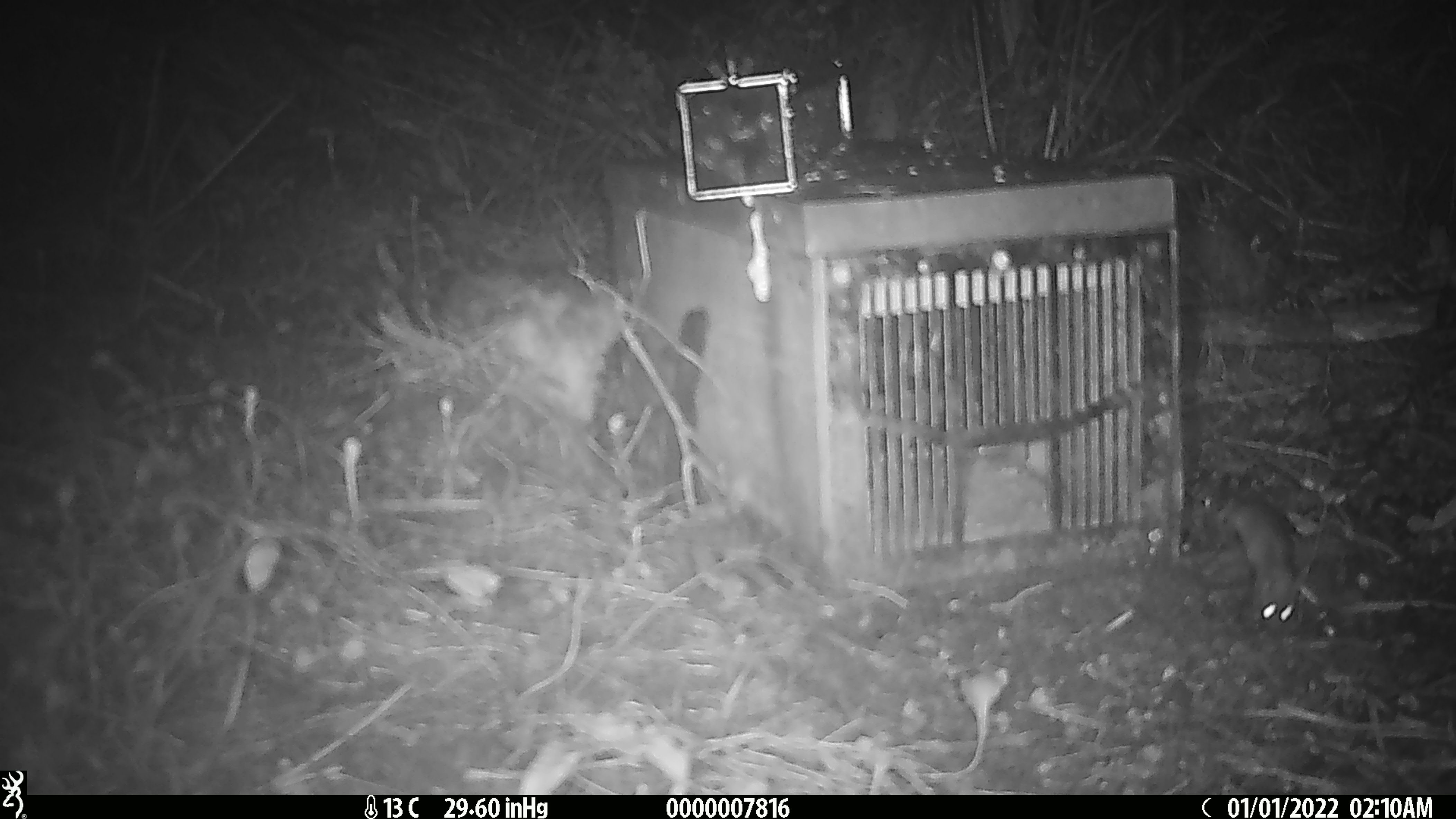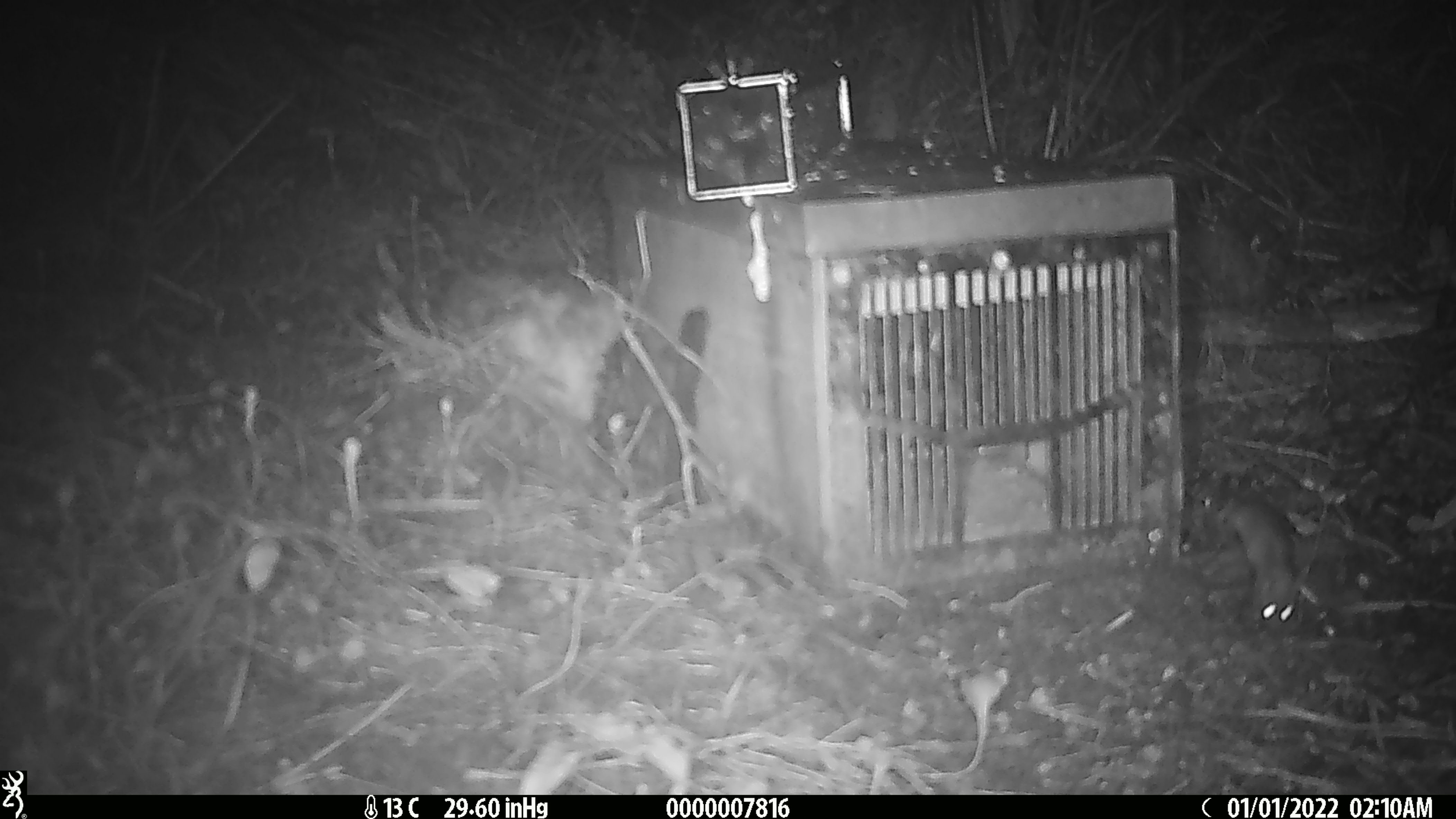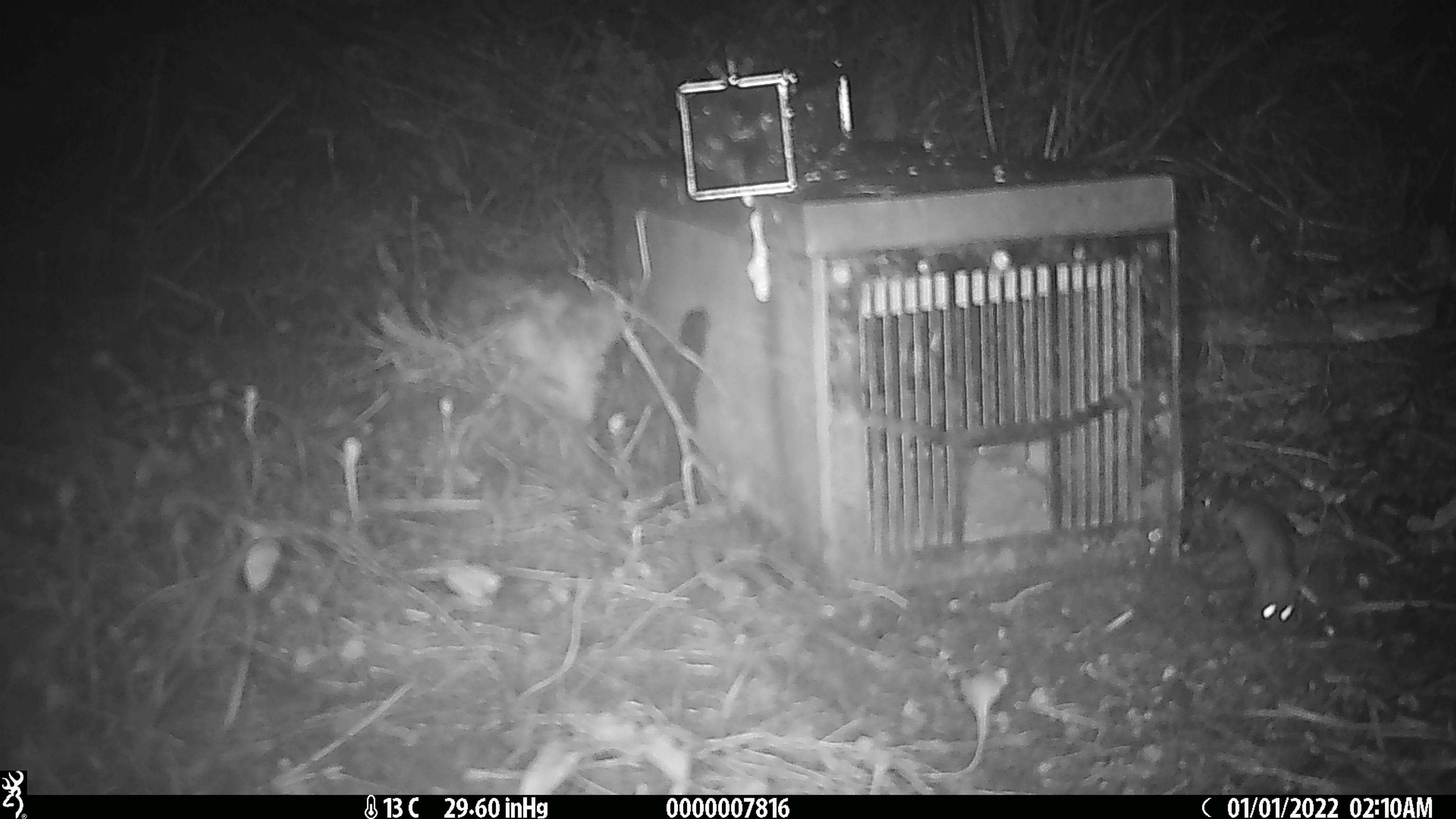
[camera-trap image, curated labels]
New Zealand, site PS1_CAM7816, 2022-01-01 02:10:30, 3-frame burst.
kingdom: Animalia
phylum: Chordata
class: Mammalia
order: Carnivora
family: Mustelidae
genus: Mustela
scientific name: Mustela erminea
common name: stoat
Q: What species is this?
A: Stoat (Mustela erminea).